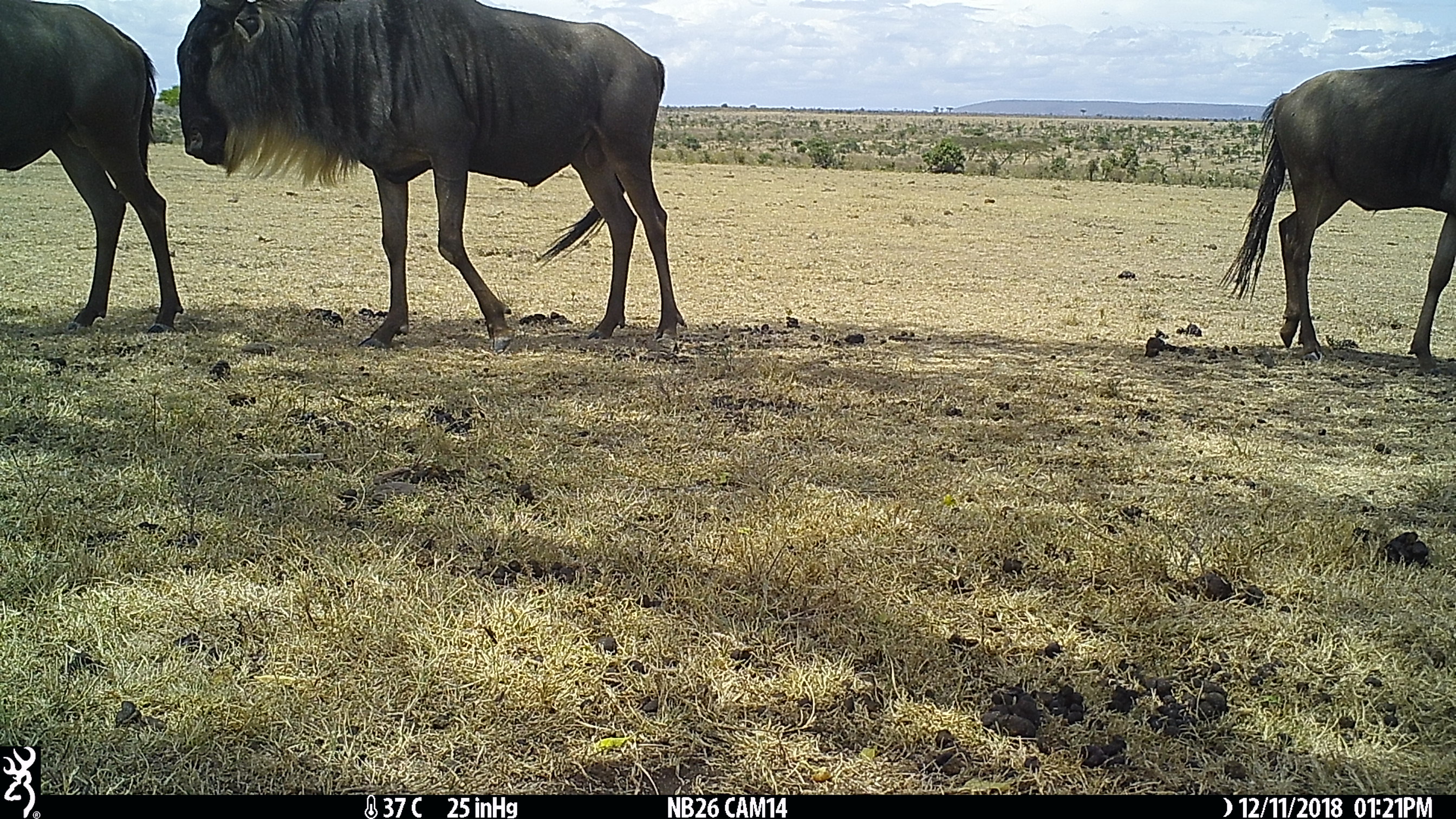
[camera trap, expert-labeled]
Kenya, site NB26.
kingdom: Animalia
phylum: Chordata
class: Mammalia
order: Artiodactyla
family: Bovidae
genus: Connochaetes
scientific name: Connochaetes taurinus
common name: blue wildebeest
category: wildebeest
Wildebeest (blue wildebeest) (Connochaetes taurinus).